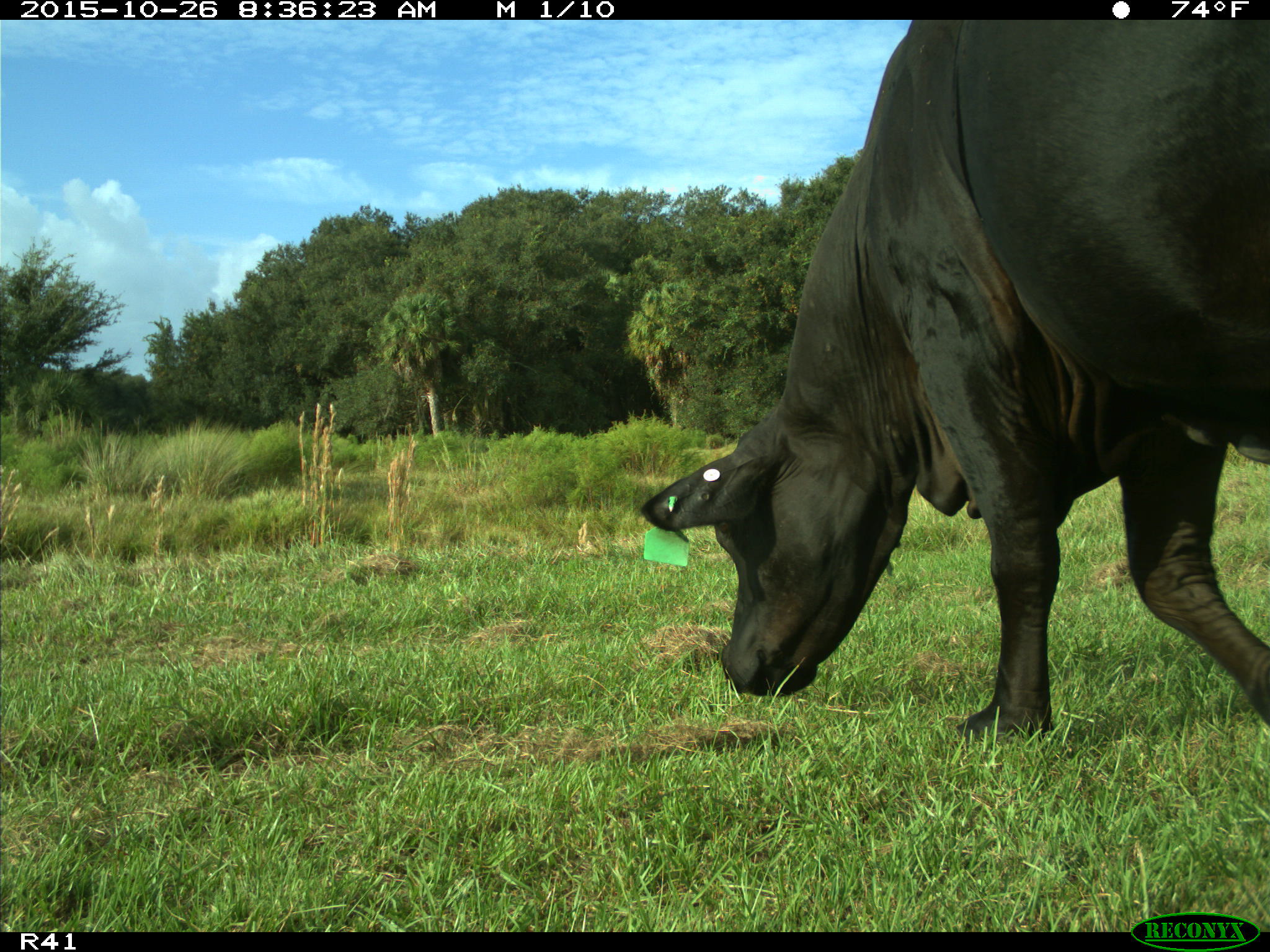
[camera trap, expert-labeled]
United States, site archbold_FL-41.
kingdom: Animalia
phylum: Chordata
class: Mammalia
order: Artiodactyla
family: Bovidae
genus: Bos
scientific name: Bos taurus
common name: domestic cow